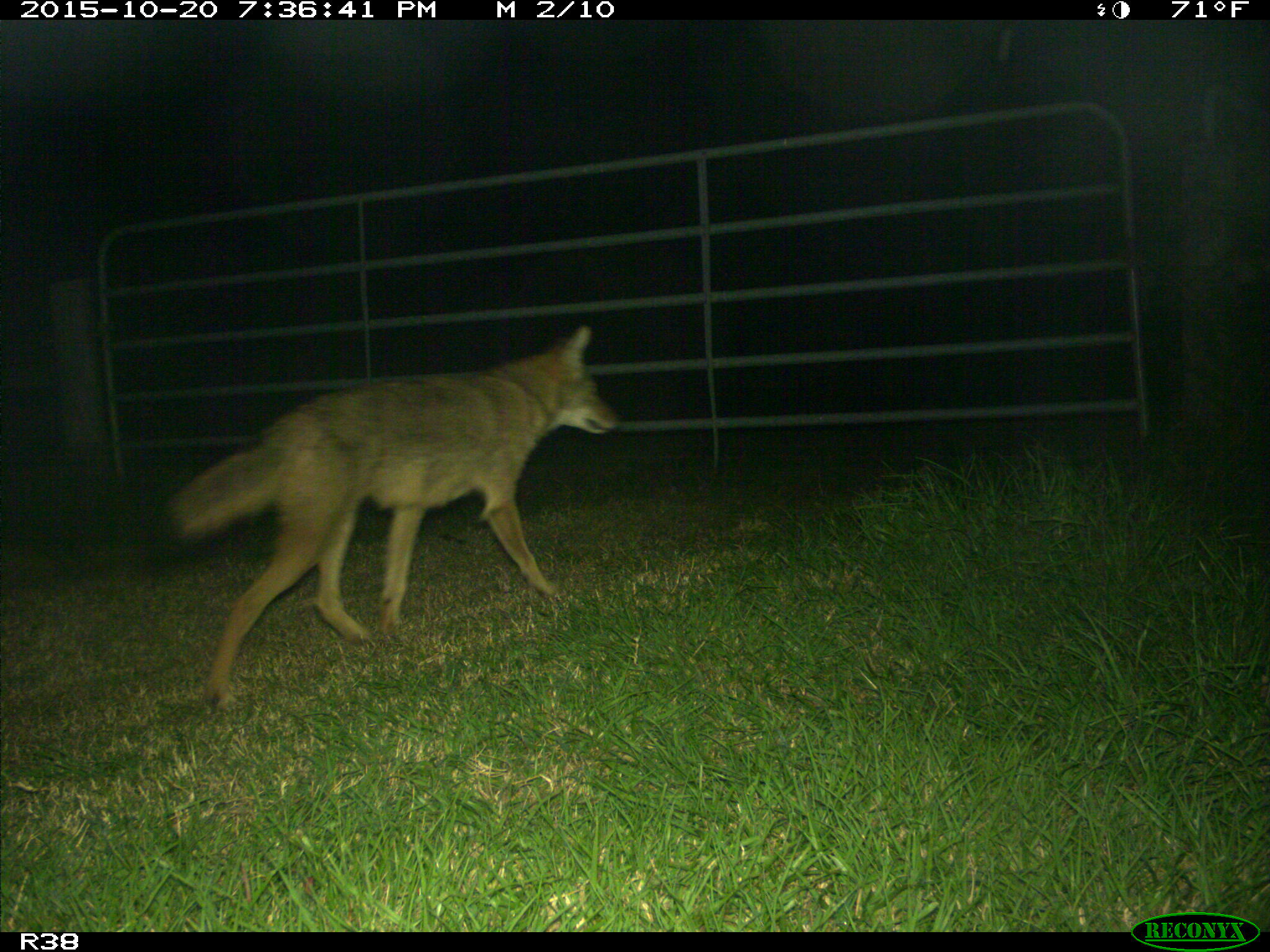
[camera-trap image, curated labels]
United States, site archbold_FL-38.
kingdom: Animalia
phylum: Chordata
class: Mammalia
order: Carnivora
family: Canidae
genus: Canis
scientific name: Canis latrans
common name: coyote